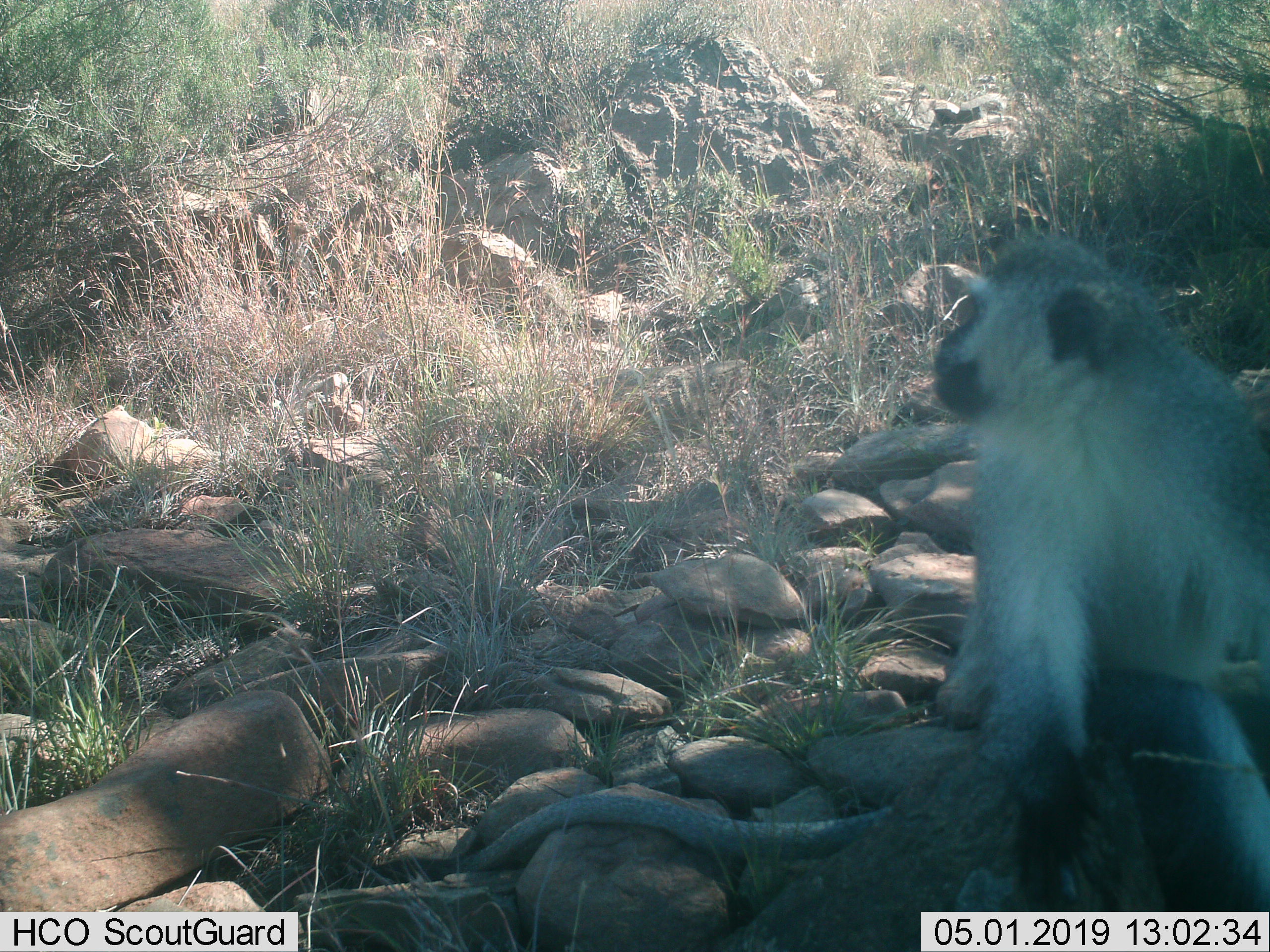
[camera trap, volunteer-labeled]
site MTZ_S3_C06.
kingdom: Animalia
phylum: Chordata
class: Mammalia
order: Primates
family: Cercopithecidae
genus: Chlorocebus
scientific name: Chlorocebus pygerythrus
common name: vervet monkey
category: monkeyvervet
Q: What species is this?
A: Monkeyvervet (vervet monkey) (Chlorocebus pygerythrus).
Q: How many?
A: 1.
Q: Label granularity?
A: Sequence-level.